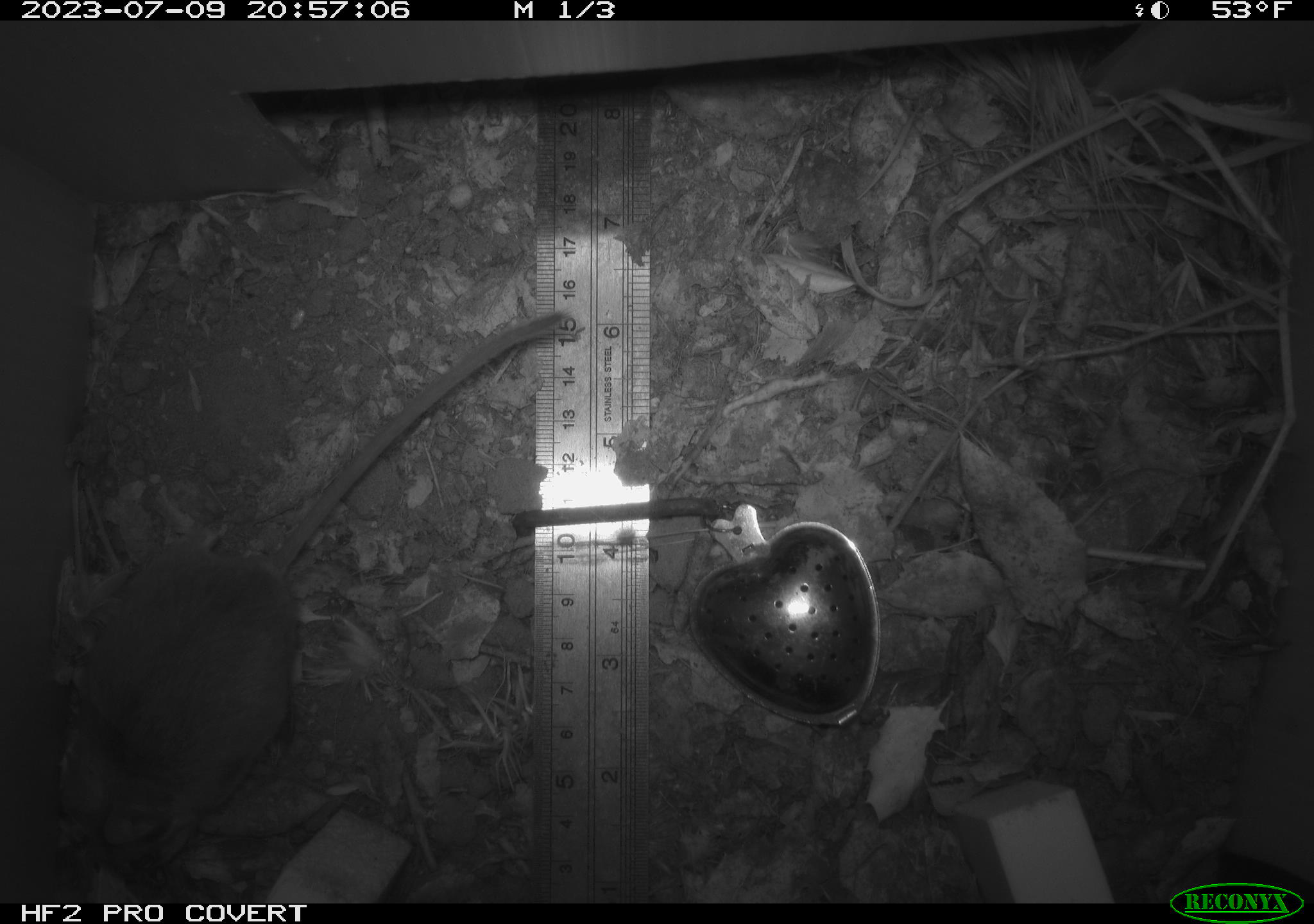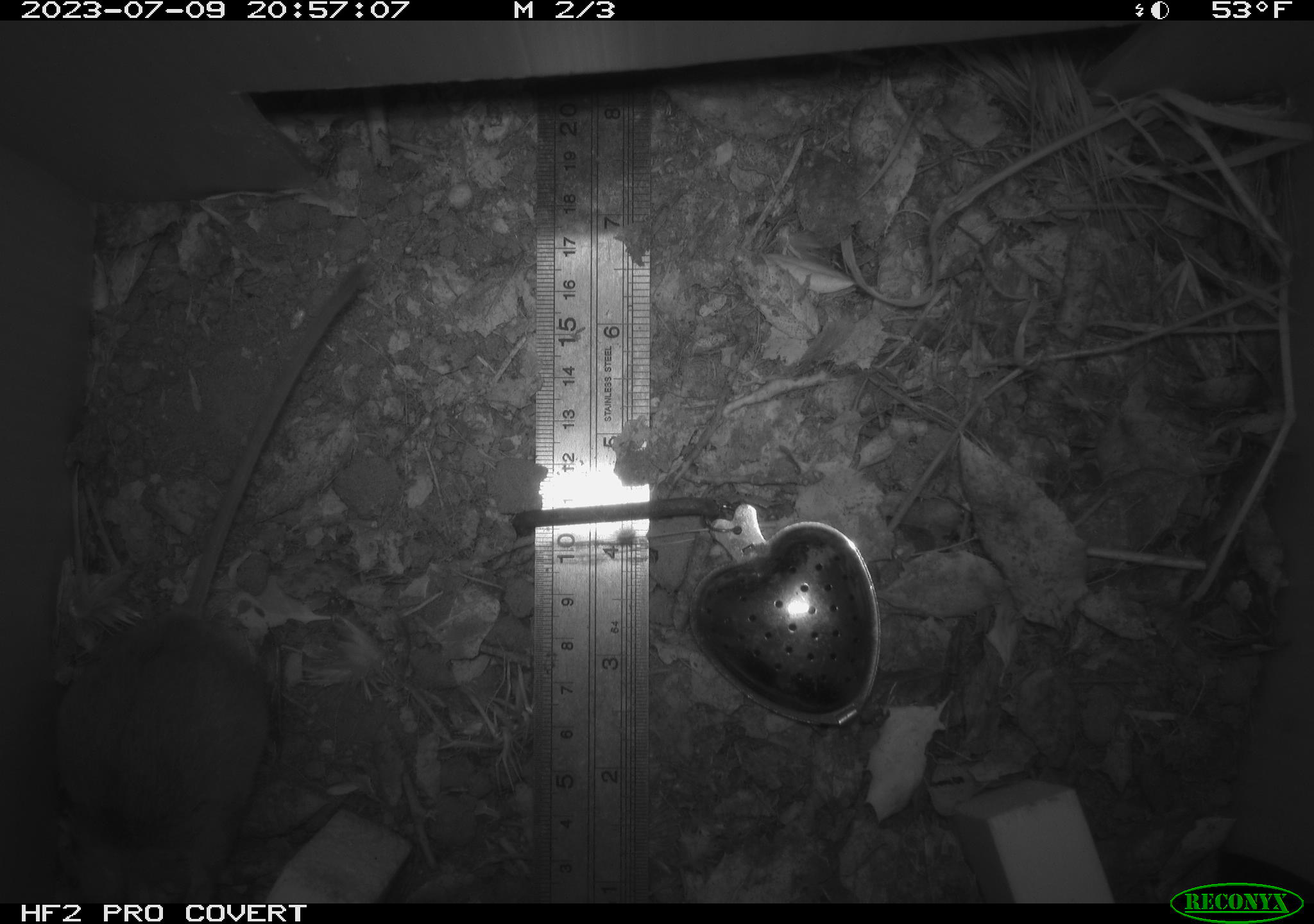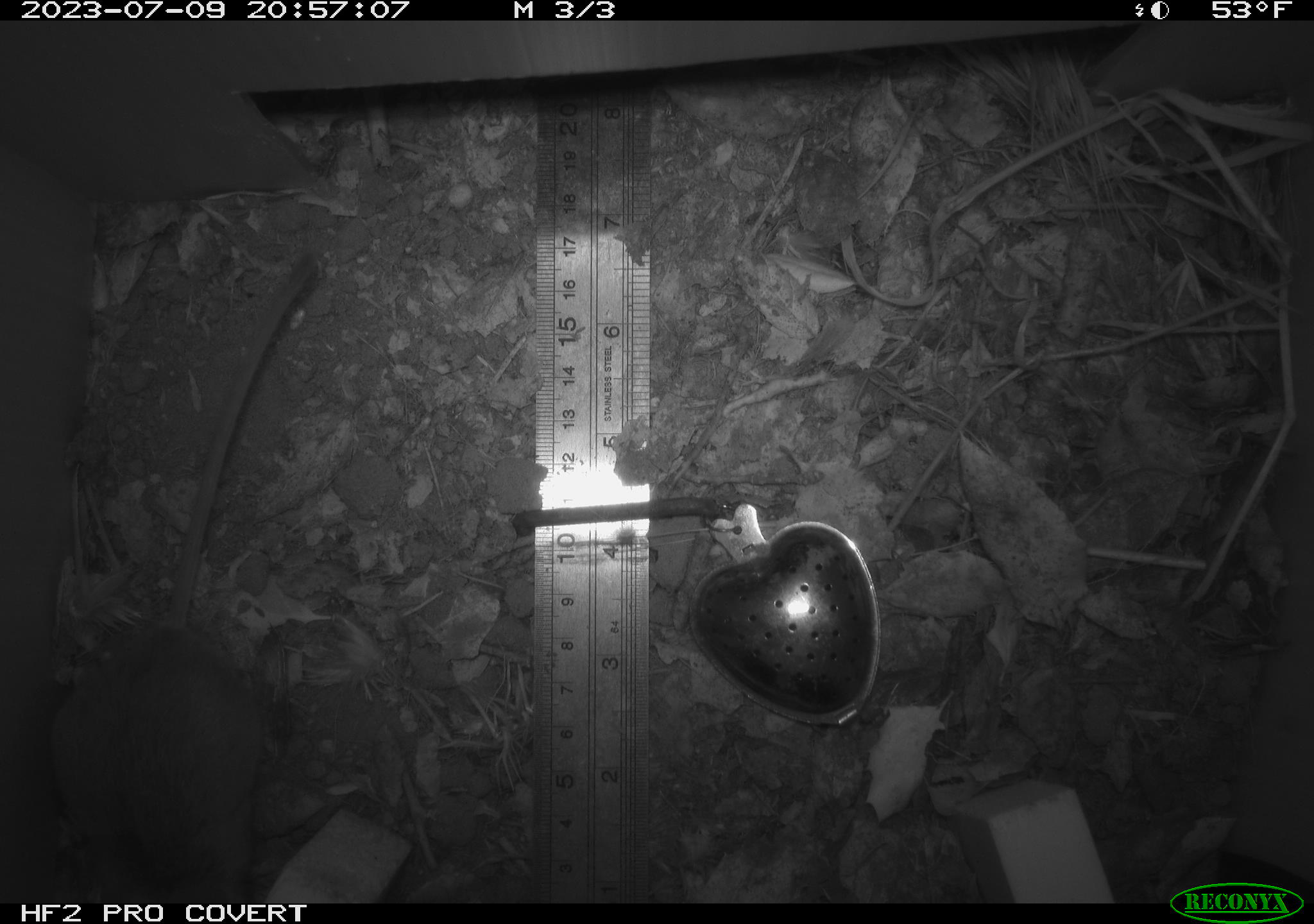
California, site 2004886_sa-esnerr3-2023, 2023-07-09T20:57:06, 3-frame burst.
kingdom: Animalia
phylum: Chordata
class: Mammalia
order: Rodentia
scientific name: Rodentia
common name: mouse species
Mouse species (Rodentia).